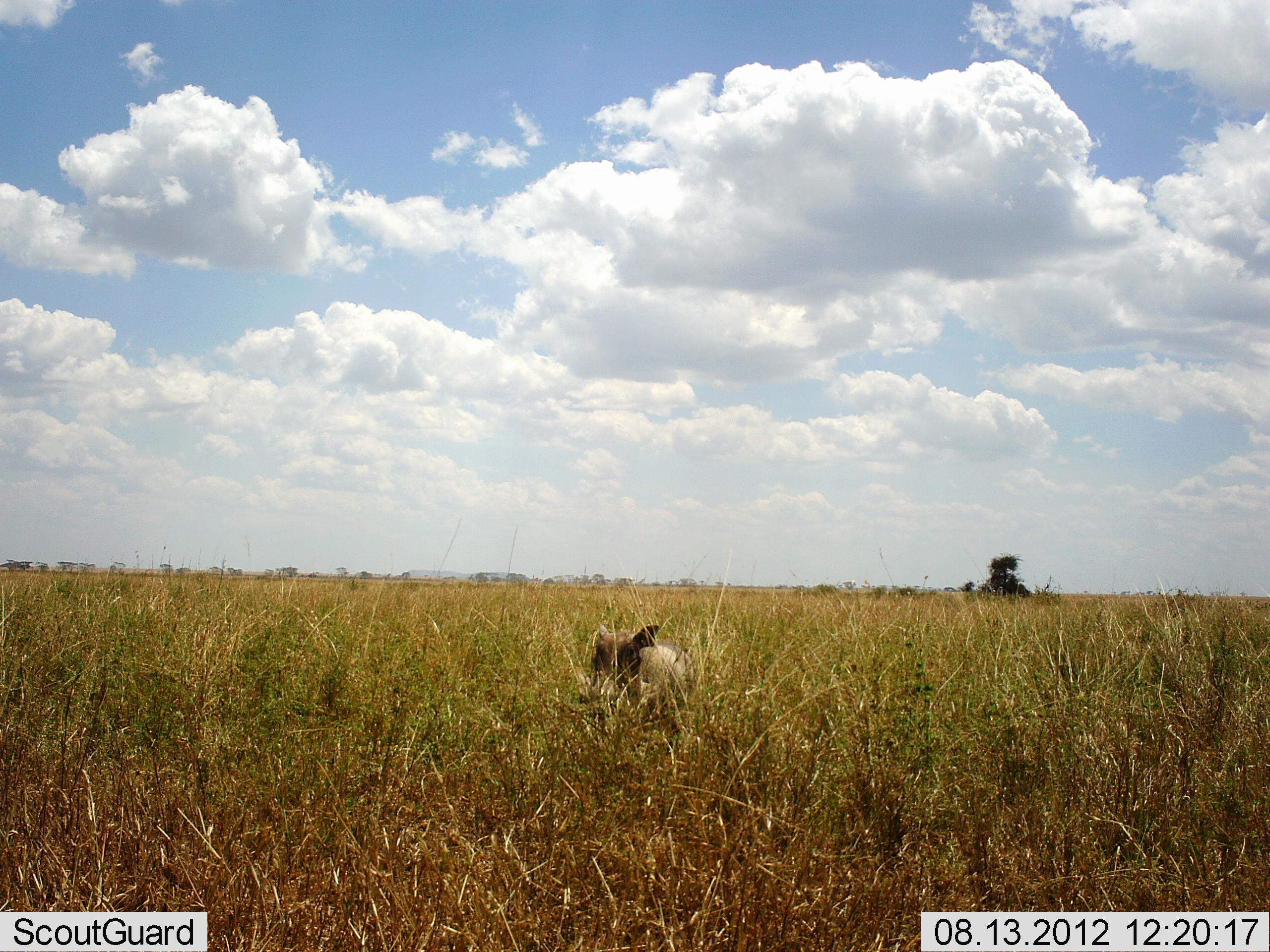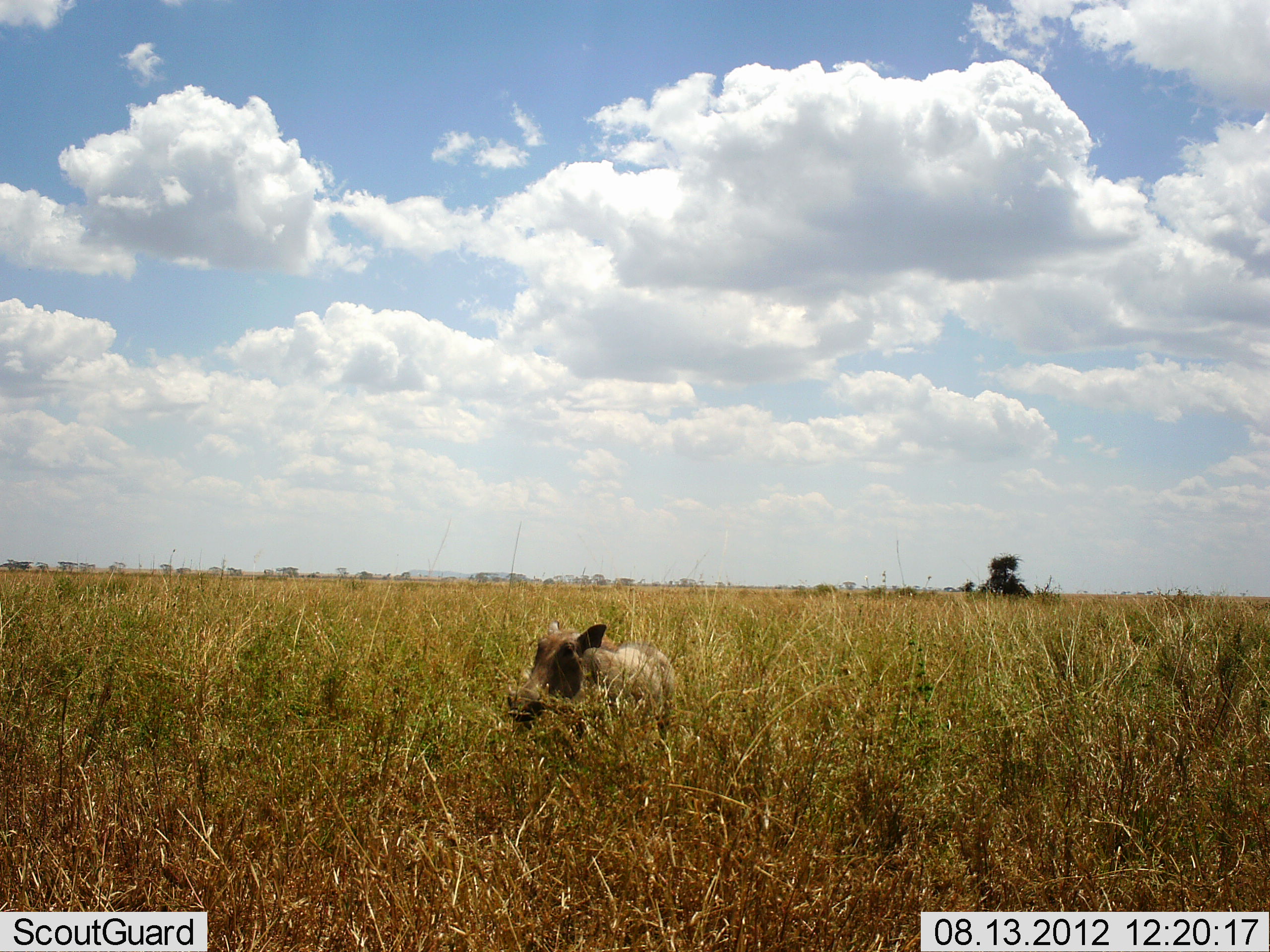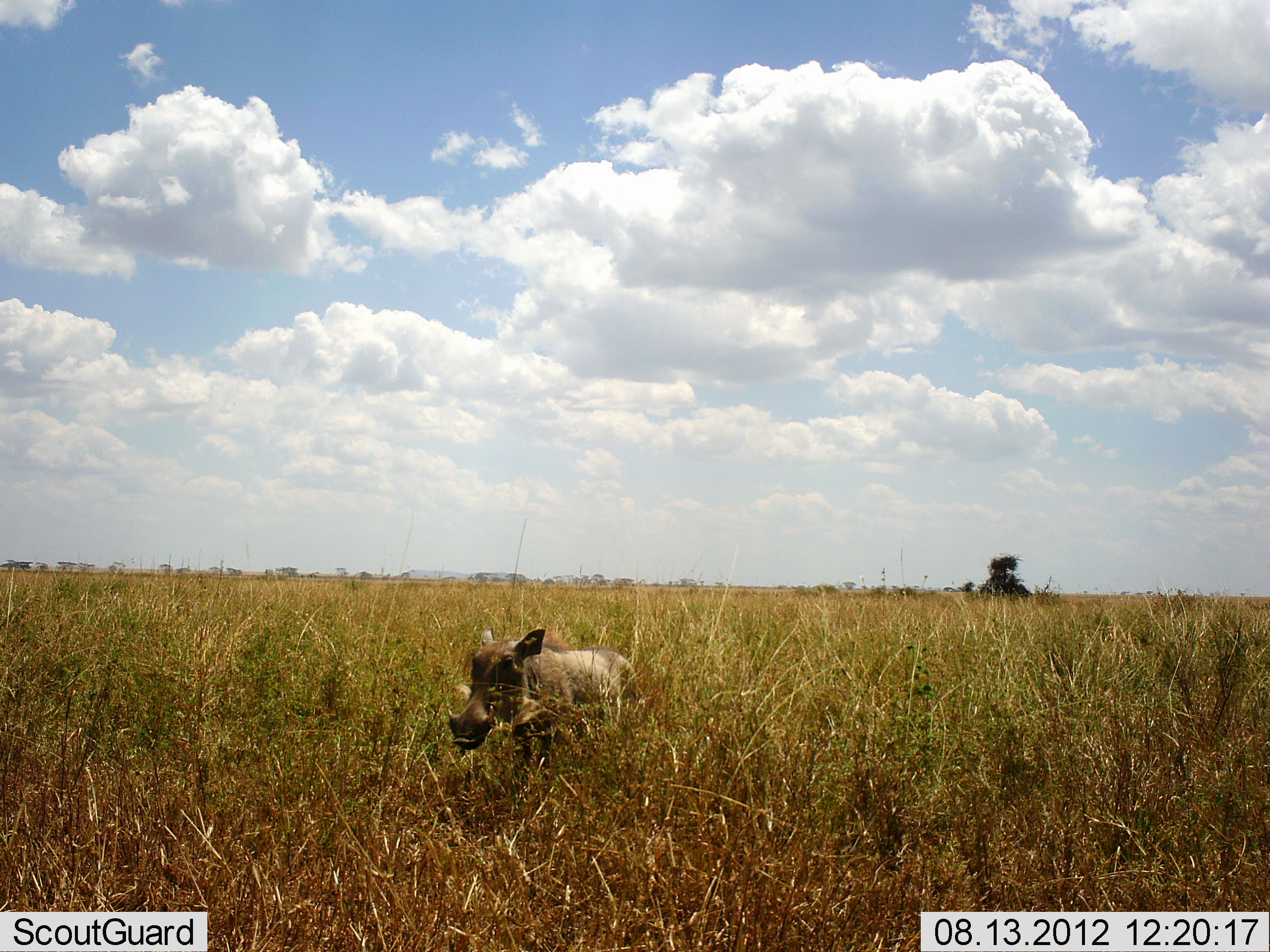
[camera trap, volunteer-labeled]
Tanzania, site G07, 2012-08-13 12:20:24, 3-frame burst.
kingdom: Animalia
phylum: Chordata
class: Mammalia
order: Artiodactyla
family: Suidae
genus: Phacochoerus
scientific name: Phacochoerus africanus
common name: warthog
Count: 1.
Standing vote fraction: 20%.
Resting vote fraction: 0%.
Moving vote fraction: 80%.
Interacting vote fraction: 0%.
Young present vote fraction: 0%.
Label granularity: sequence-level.